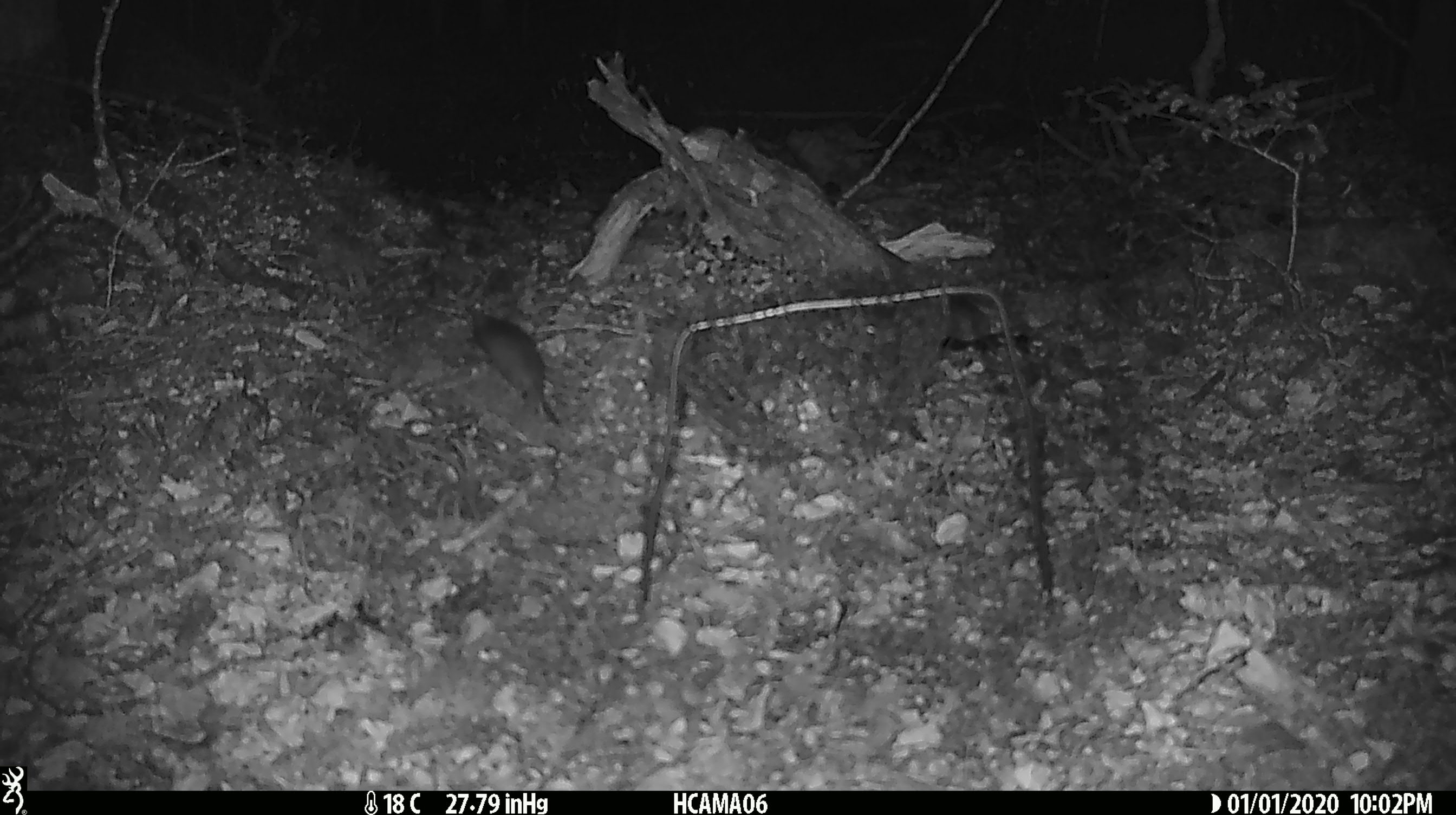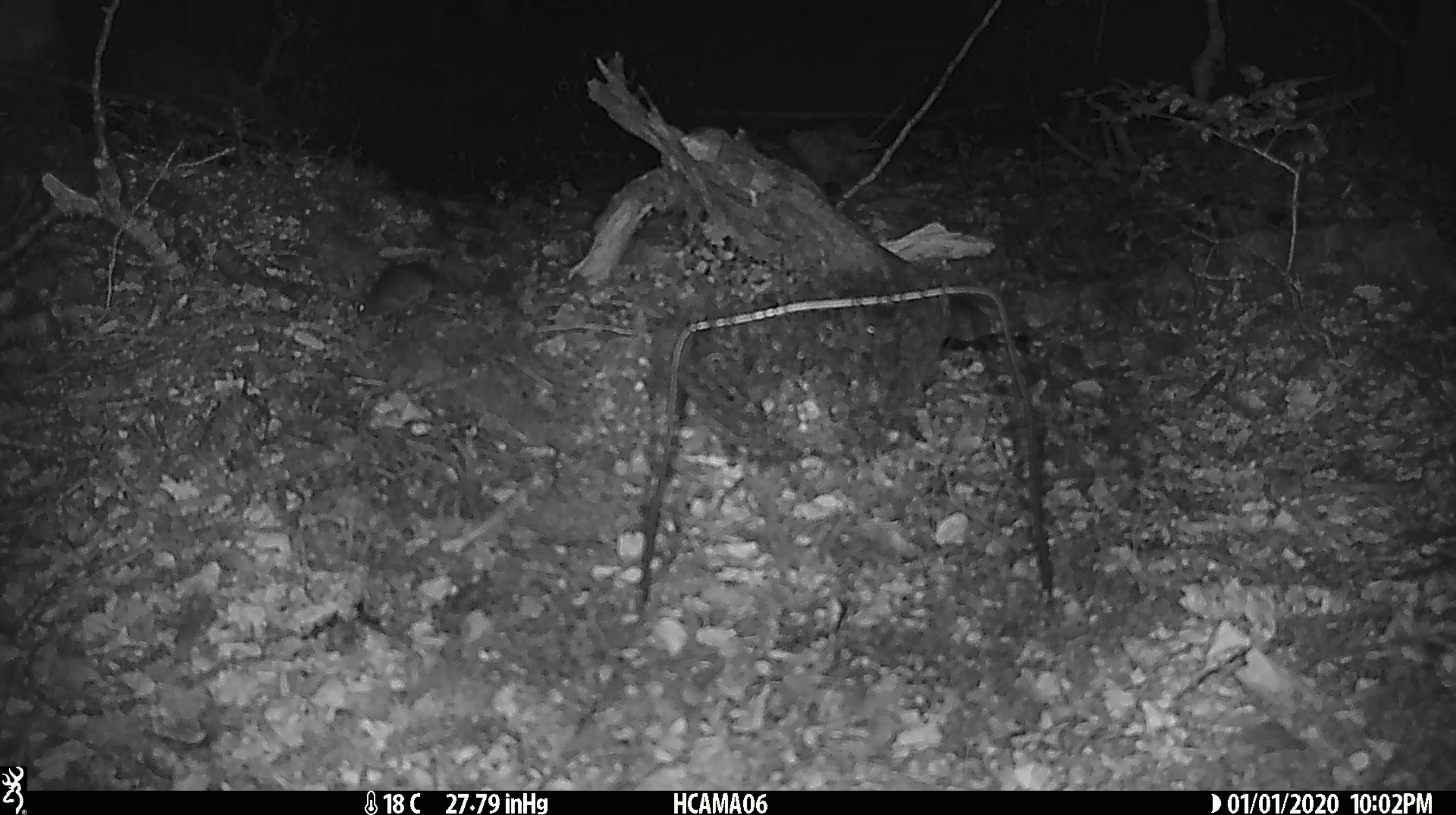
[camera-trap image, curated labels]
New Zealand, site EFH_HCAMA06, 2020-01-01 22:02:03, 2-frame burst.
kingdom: Animalia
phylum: Chordata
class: Mammalia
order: Rodentia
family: Muridae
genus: Mus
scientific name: Mus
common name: mouse